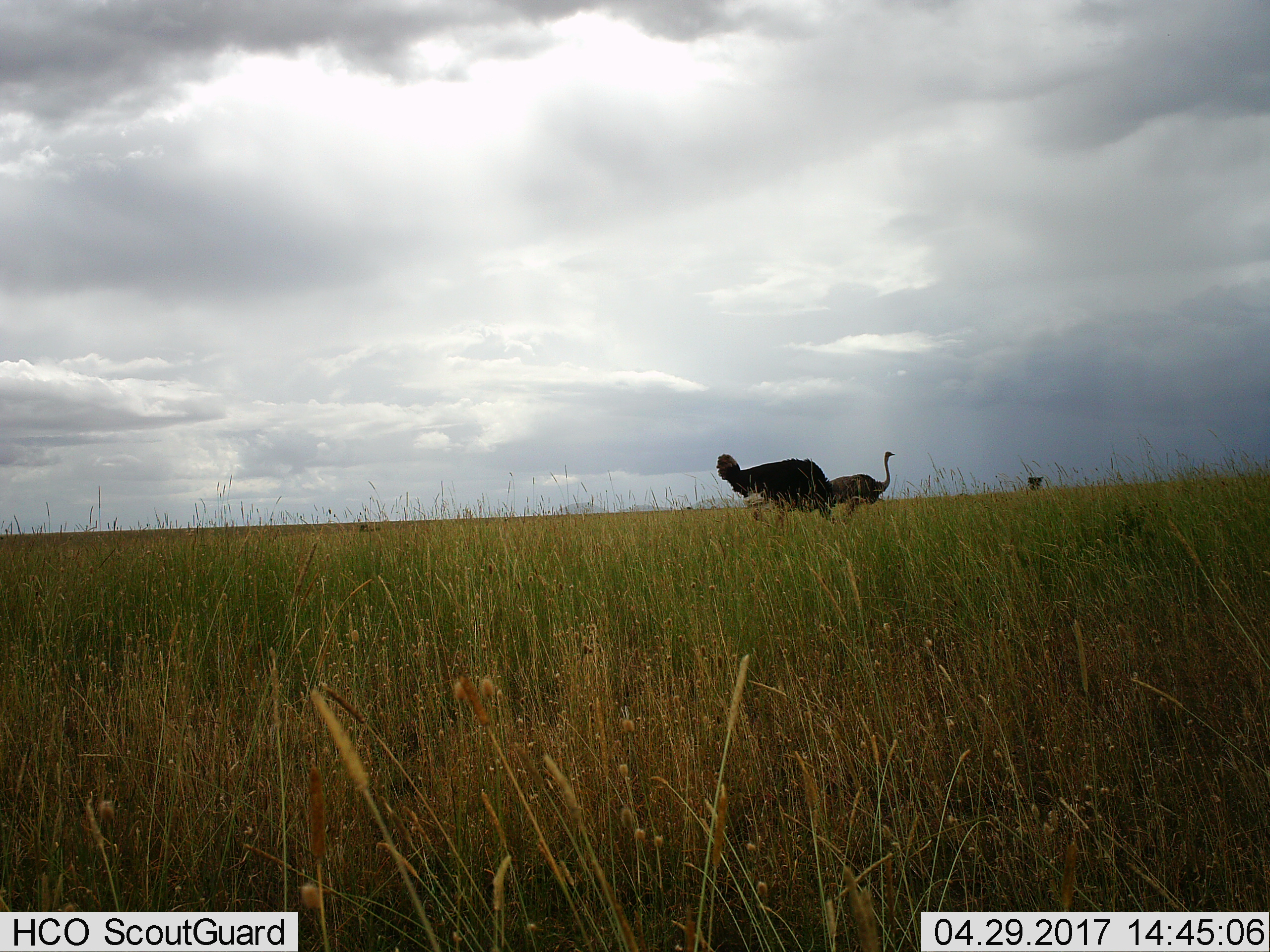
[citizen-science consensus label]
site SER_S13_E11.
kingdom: Animalia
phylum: Chordata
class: Aves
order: Struthioniformes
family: Struthionidae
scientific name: Struthionidae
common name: ostrich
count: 2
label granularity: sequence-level